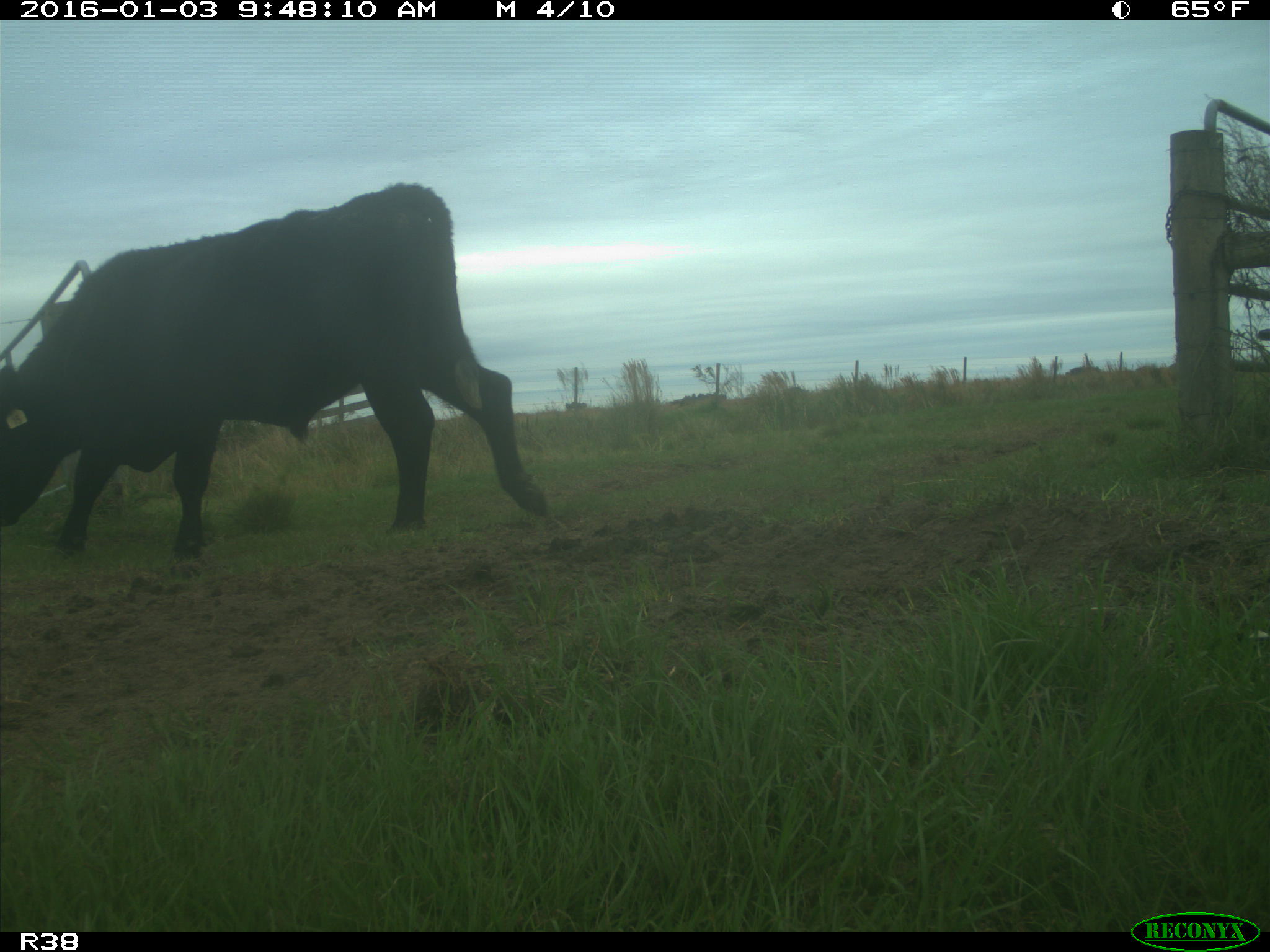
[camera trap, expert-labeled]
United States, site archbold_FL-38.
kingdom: Animalia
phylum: Chordata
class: Mammalia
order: Artiodactyla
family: Bovidae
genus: Bos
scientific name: Bos taurus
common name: domestic cow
Bos taurus (domestic cow).